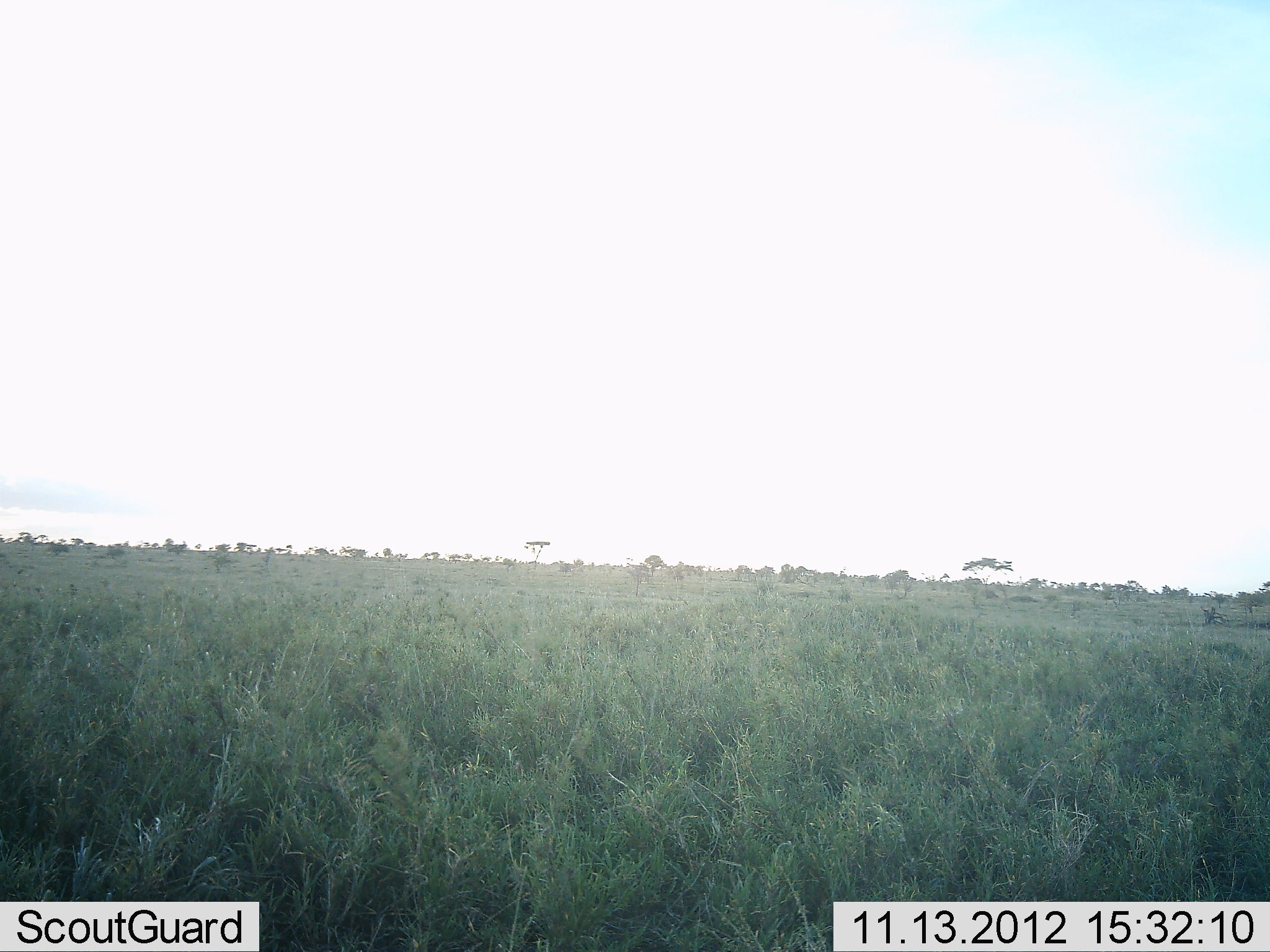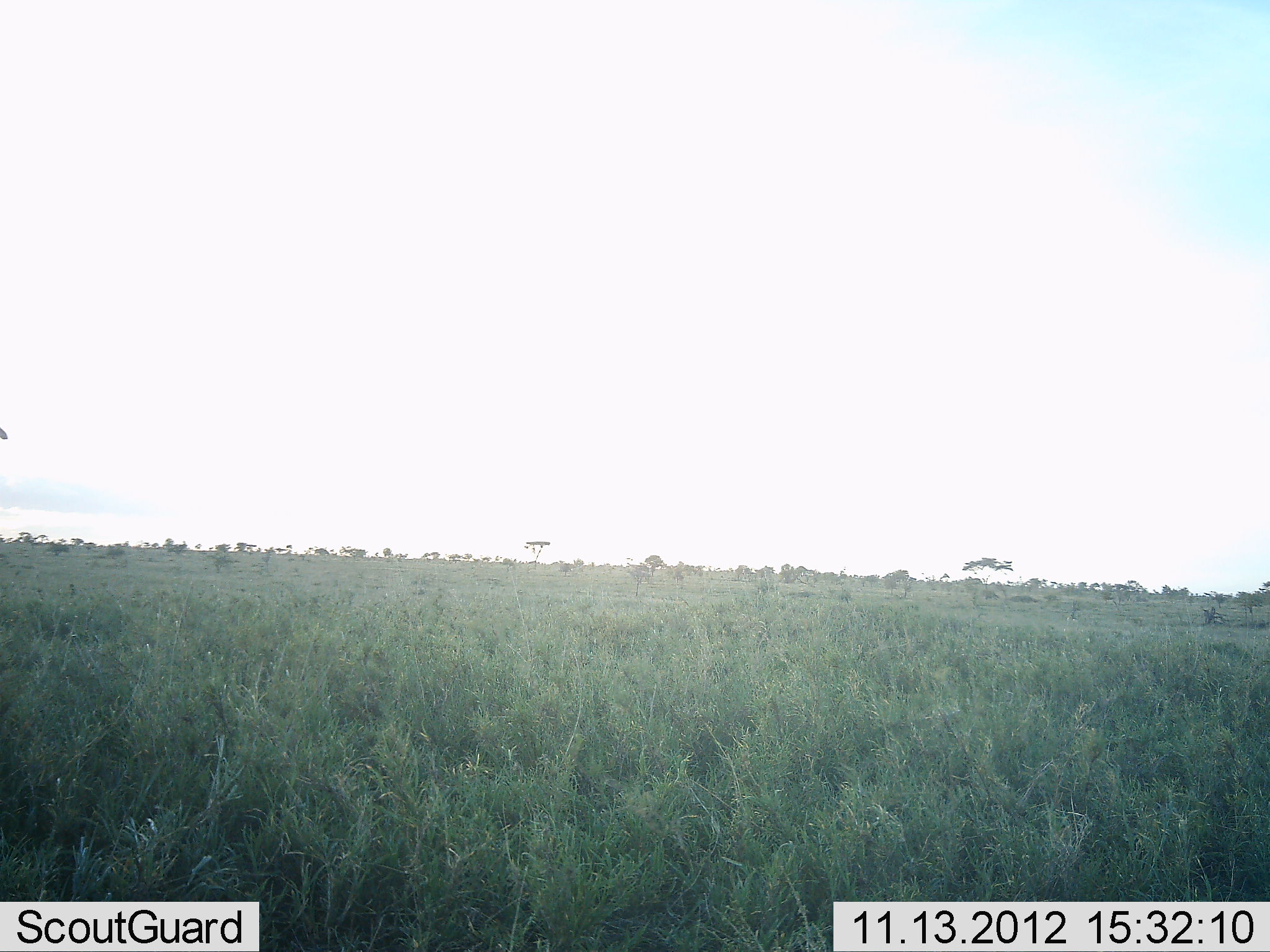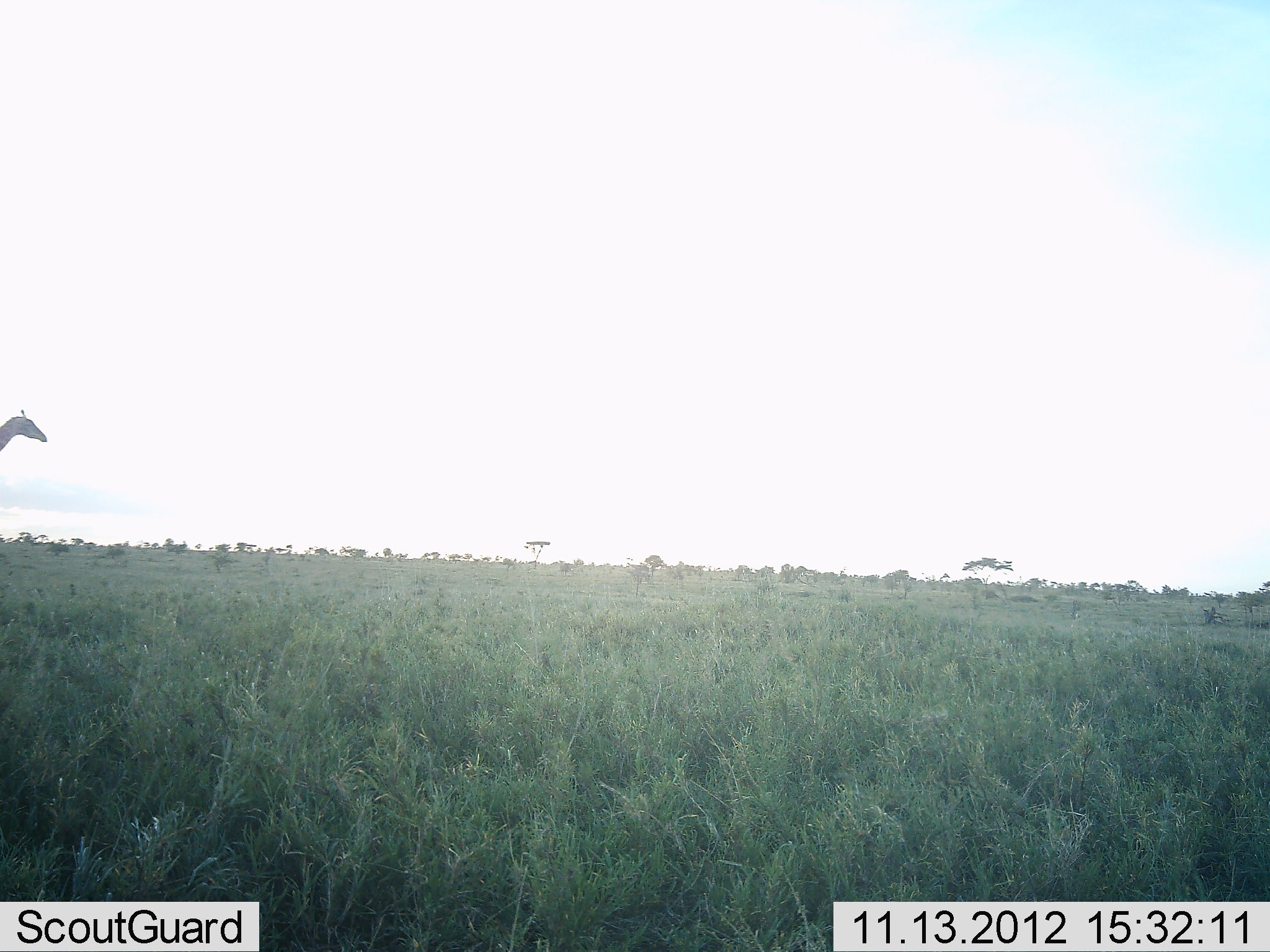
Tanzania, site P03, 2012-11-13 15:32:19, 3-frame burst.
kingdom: Animalia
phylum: Chordata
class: Mammalia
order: Artiodactyla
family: Giraffidae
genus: Giraffa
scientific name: Giraffa camelopardalis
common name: giraffe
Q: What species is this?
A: Giraffe (Giraffa camelopardalis).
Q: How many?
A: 1.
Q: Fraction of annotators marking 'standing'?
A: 10%.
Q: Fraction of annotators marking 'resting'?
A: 0%.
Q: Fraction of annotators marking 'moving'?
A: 90%.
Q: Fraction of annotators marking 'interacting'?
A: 0%.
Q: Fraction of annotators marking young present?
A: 0%.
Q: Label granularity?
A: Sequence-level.